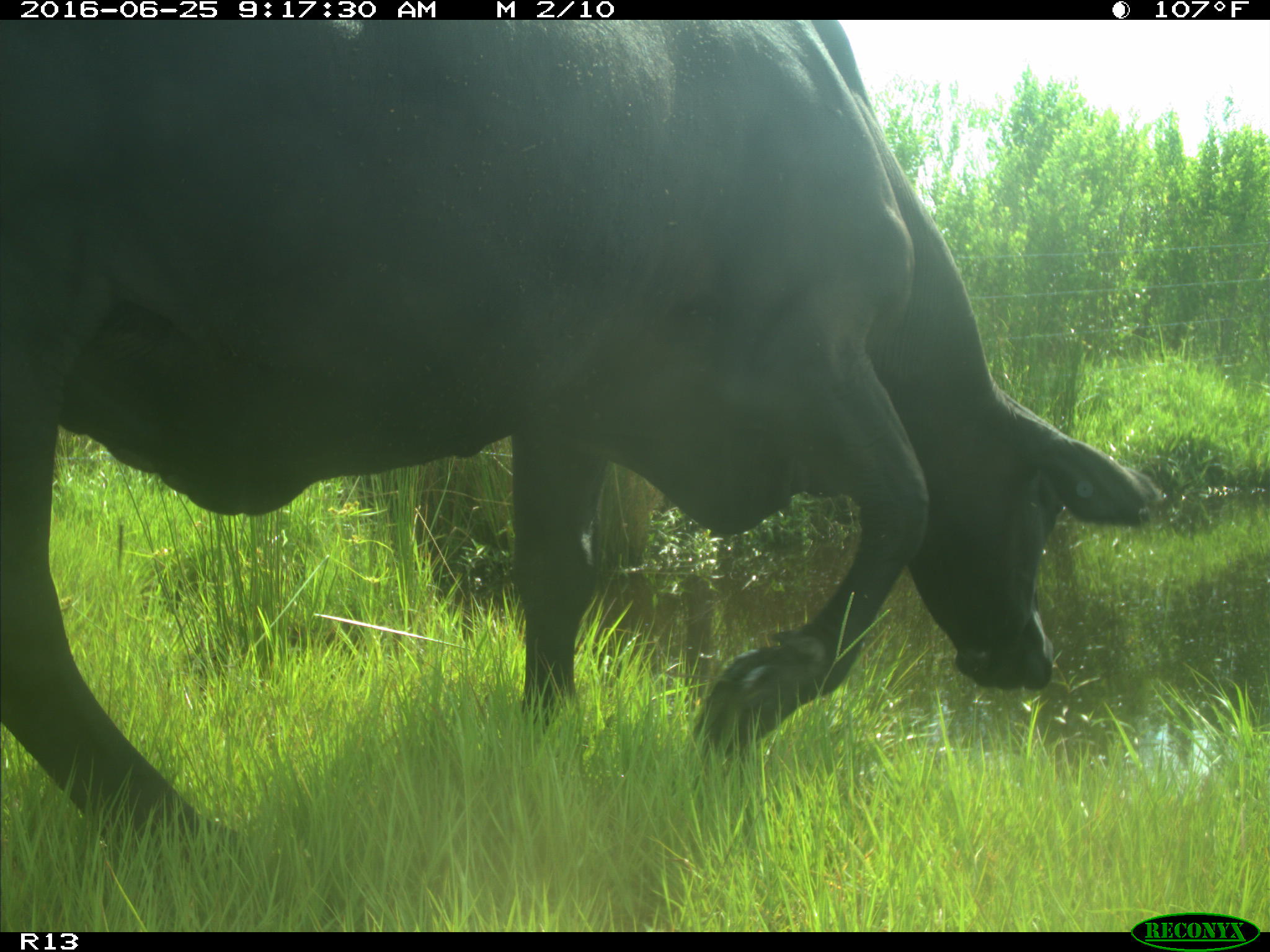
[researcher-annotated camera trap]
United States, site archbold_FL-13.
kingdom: Animalia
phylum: Chordata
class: Mammalia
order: Artiodactyla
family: Bovidae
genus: Bos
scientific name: Bos taurus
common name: domestic cow